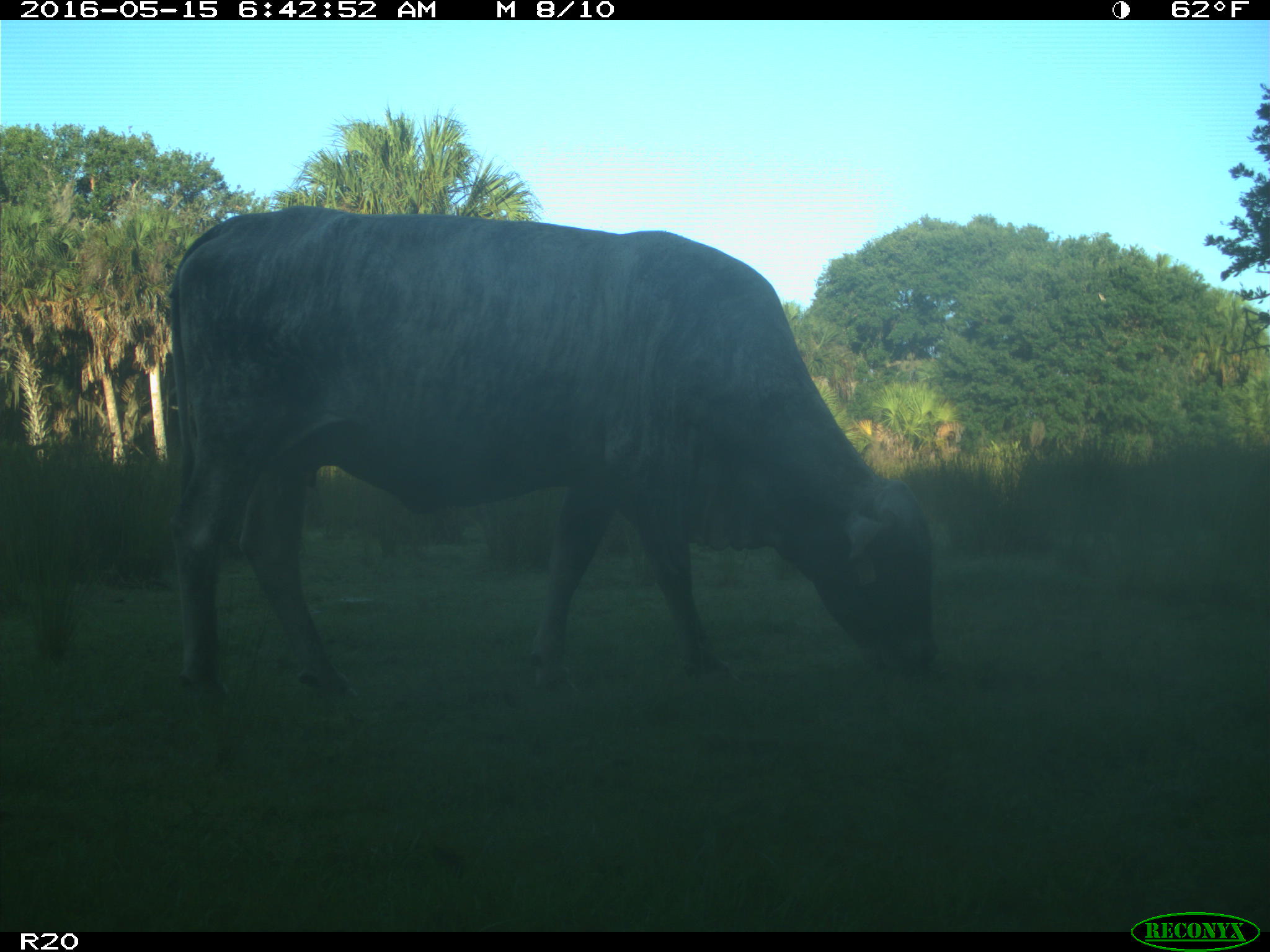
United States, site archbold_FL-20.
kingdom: Animalia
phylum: Chordata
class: Mammalia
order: Artiodactyla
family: Bovidae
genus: Bos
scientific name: Bos taurus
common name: domestic cow